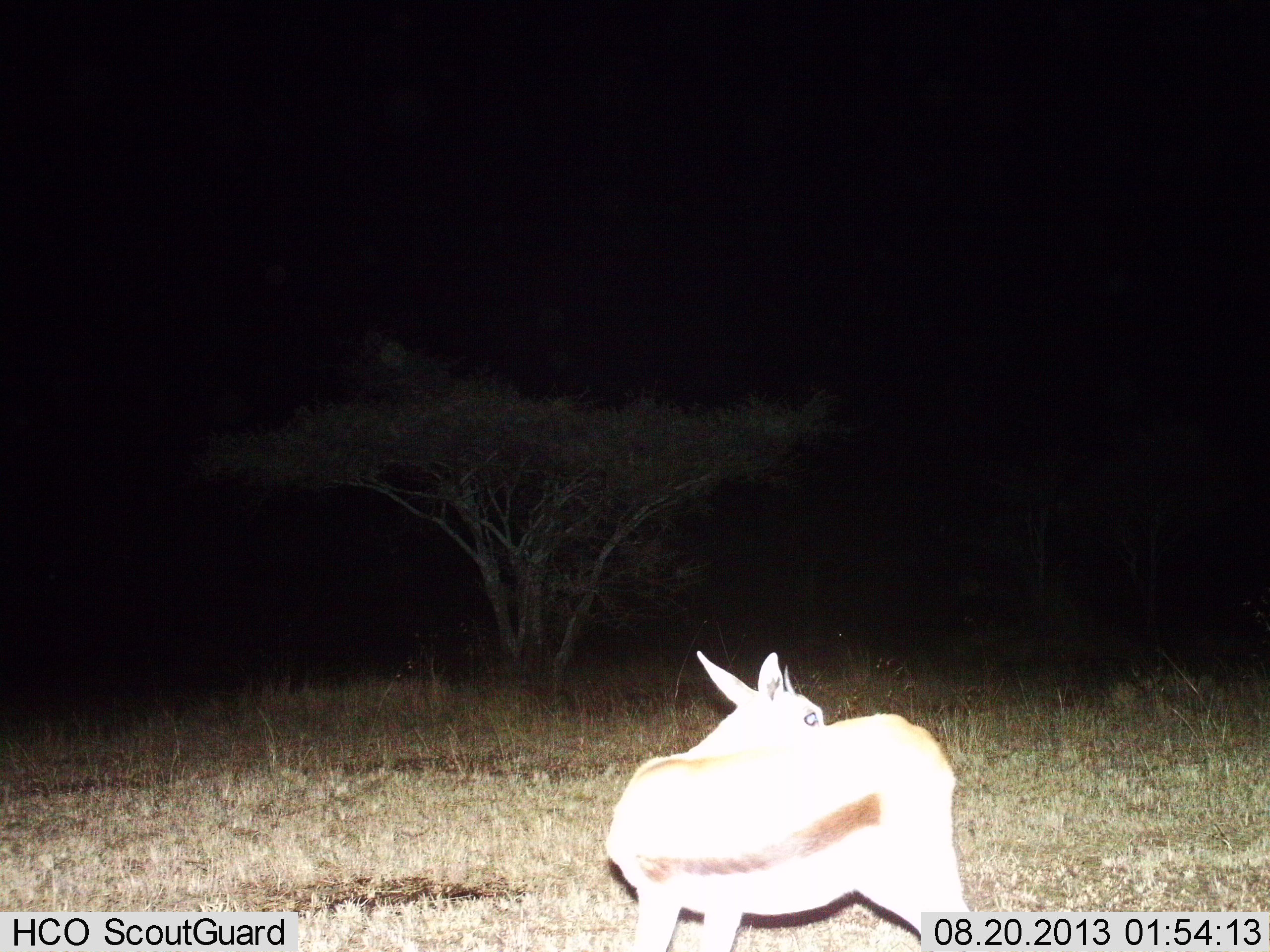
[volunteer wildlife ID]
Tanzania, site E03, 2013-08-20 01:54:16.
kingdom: Animalia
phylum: Chordata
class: Mammalia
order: Artiodactyla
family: Bovidae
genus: Eudorcas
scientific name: Eudorcas thomsonii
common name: thomson's gazelle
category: gazellethomsons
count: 1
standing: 100%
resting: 0%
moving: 0%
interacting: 0%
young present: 0%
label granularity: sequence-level